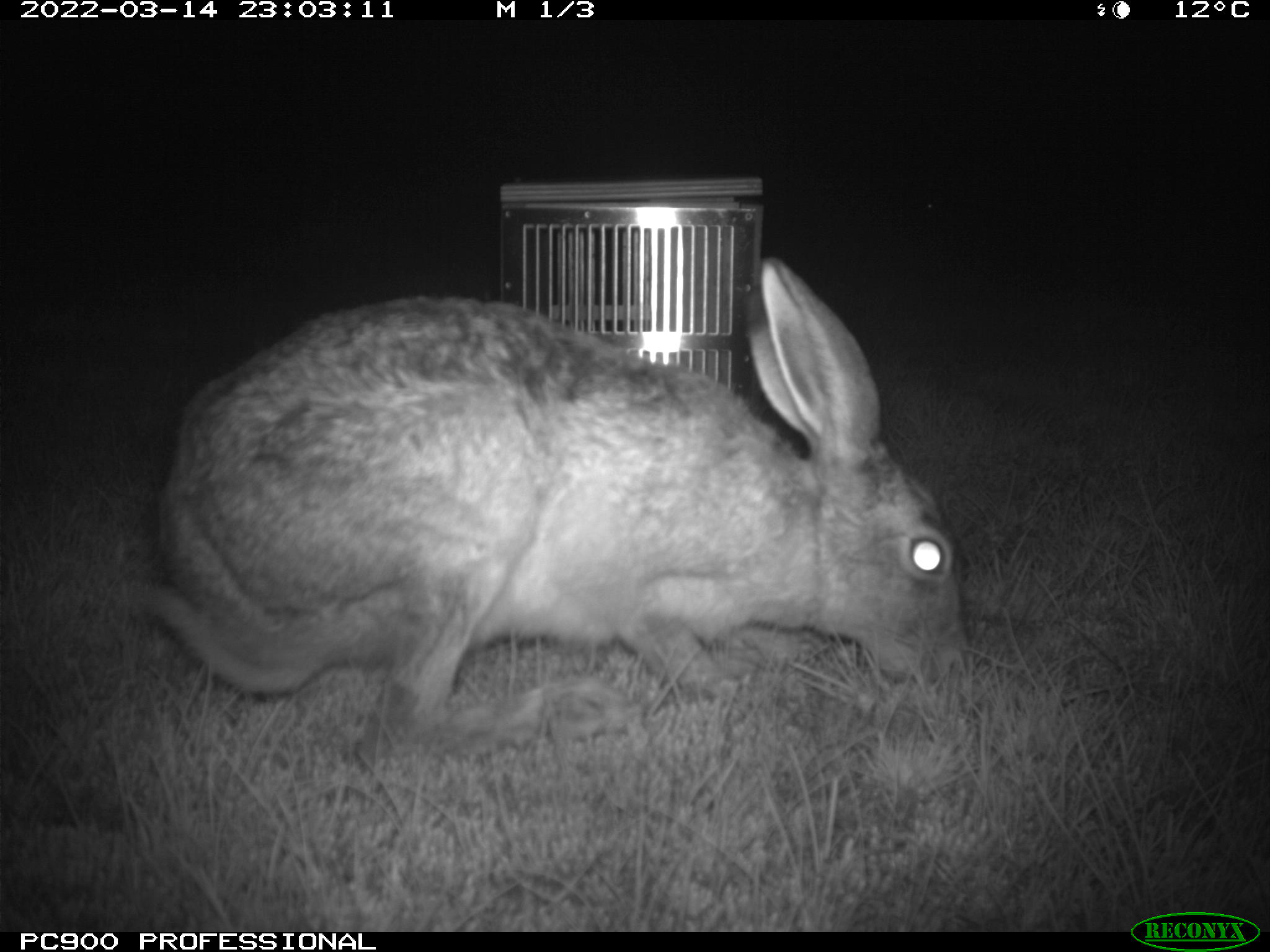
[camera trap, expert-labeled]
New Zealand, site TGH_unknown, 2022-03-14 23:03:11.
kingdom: Animalia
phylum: Chordata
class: Mammalia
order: Lagomorpha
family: Leporidae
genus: Lepus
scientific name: Lepus europaeus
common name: brown hare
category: hare